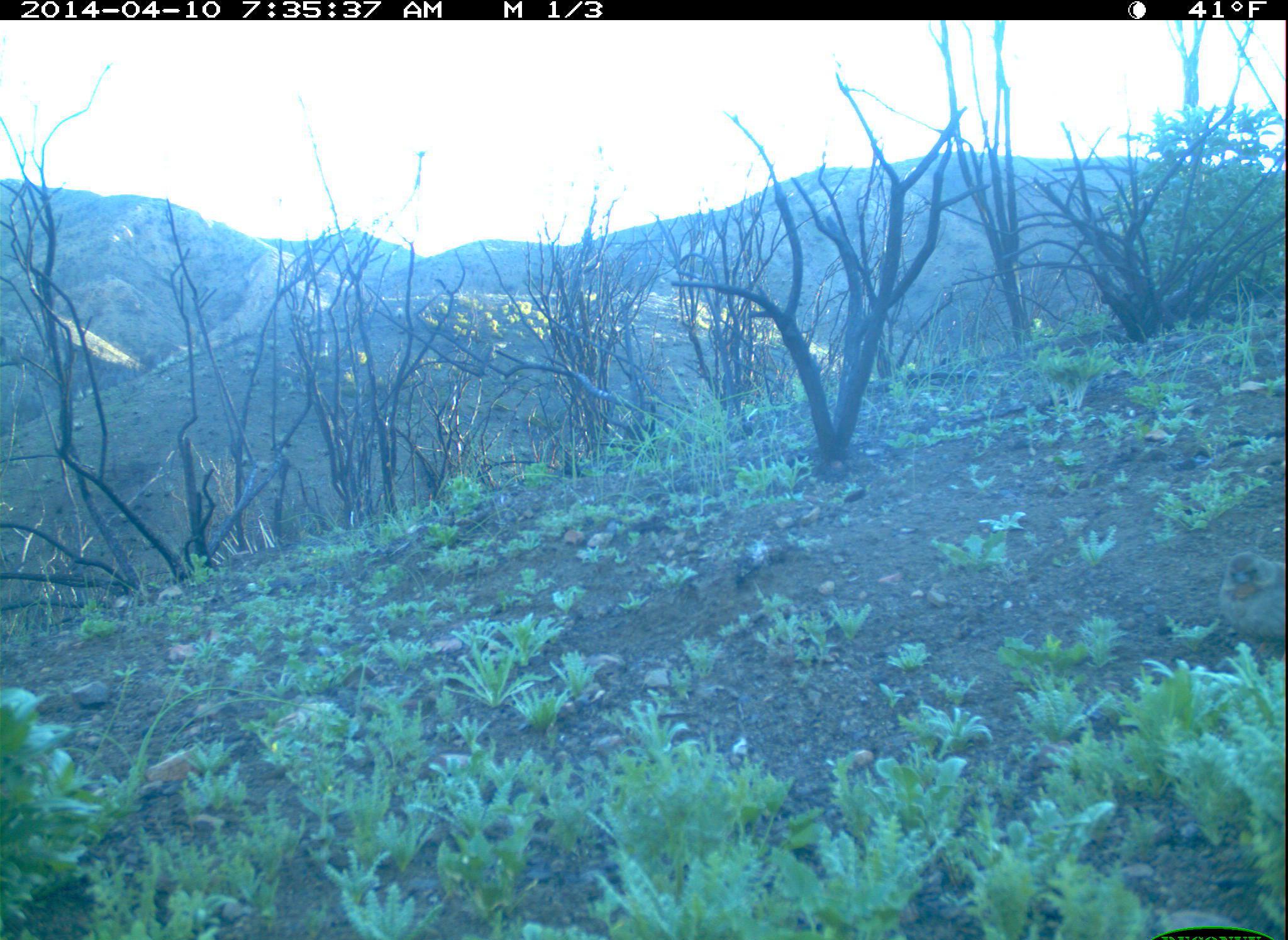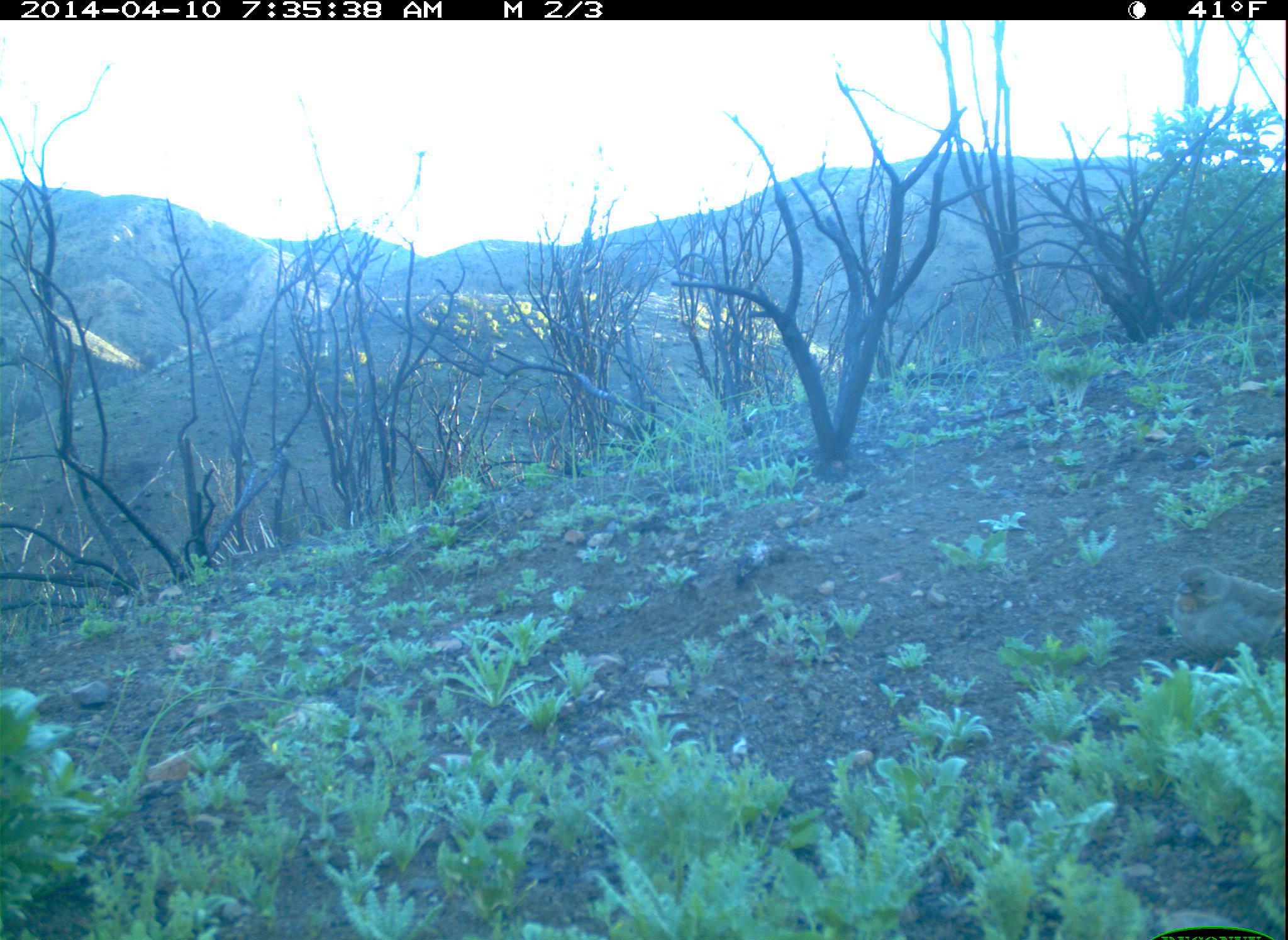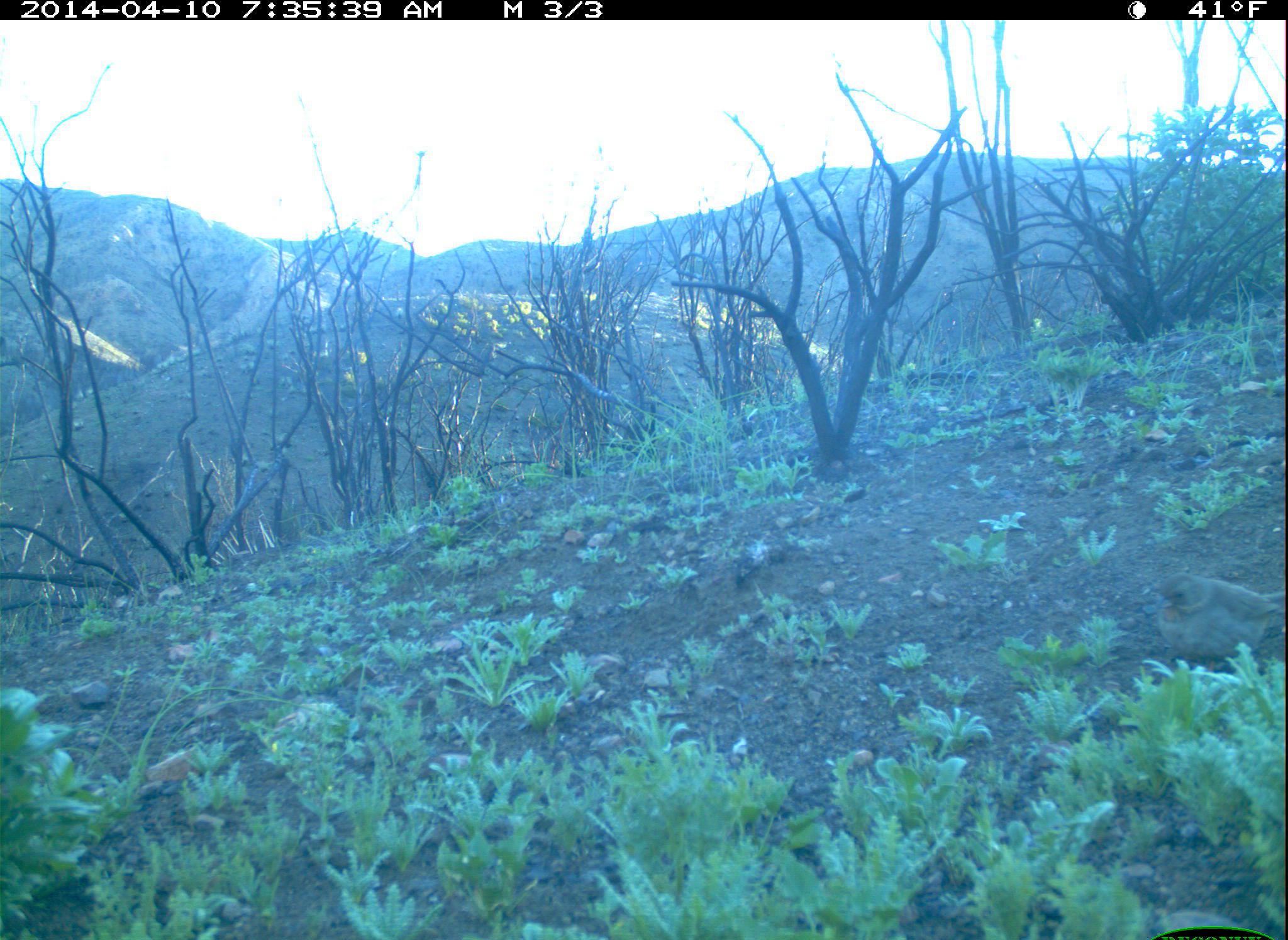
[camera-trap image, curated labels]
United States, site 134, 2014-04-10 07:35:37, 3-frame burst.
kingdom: Animalia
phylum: Chordata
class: Aves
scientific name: Aves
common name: bird